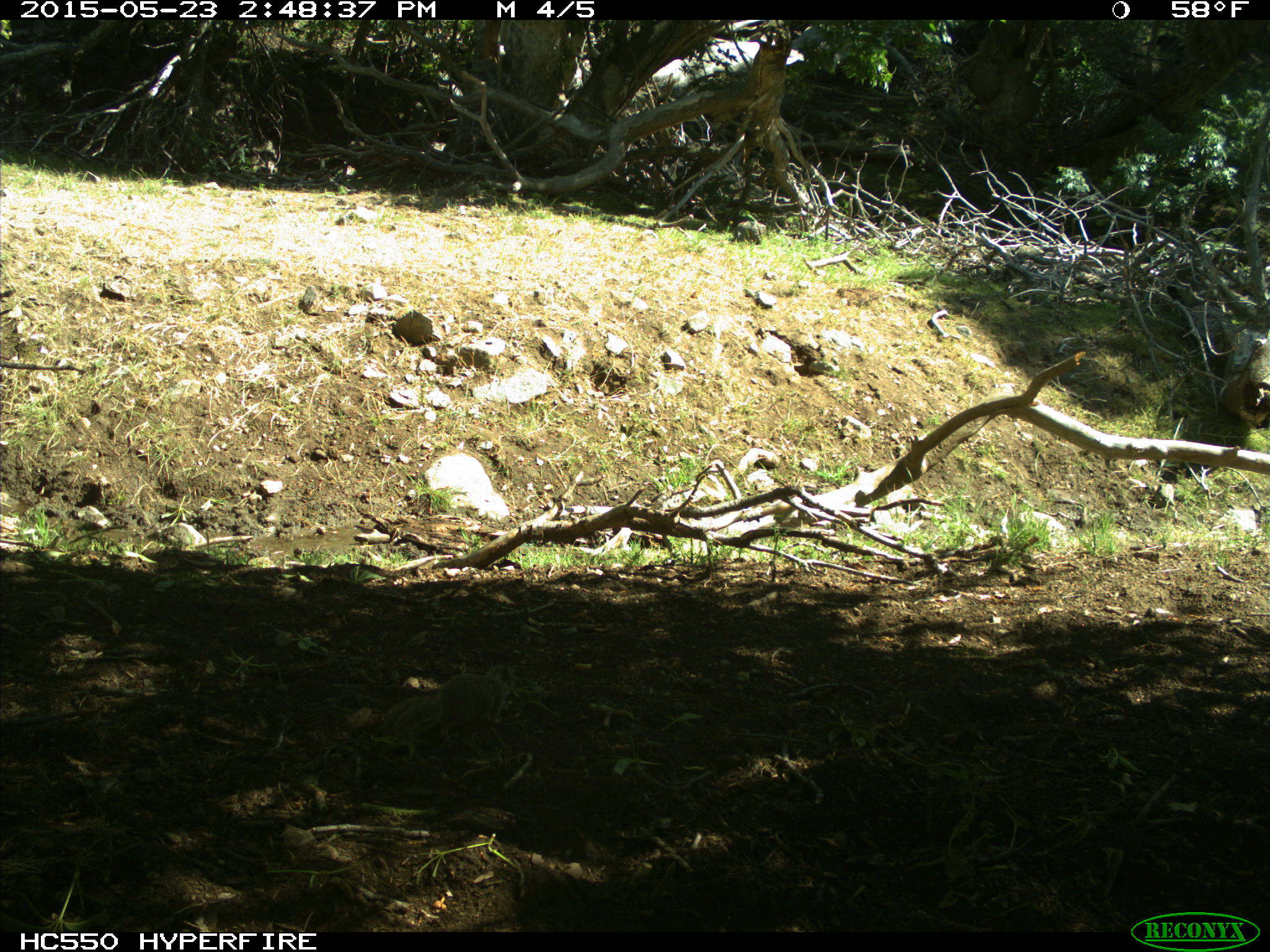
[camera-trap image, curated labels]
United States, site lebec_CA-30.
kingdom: Animalia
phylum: Chordata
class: Mammalia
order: Rodentia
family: Sciuridae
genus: Otospermophilus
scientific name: Otospermophilus beecheyi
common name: california ground squirrel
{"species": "Otospermophilus beecheyi (california ground squirrel)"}